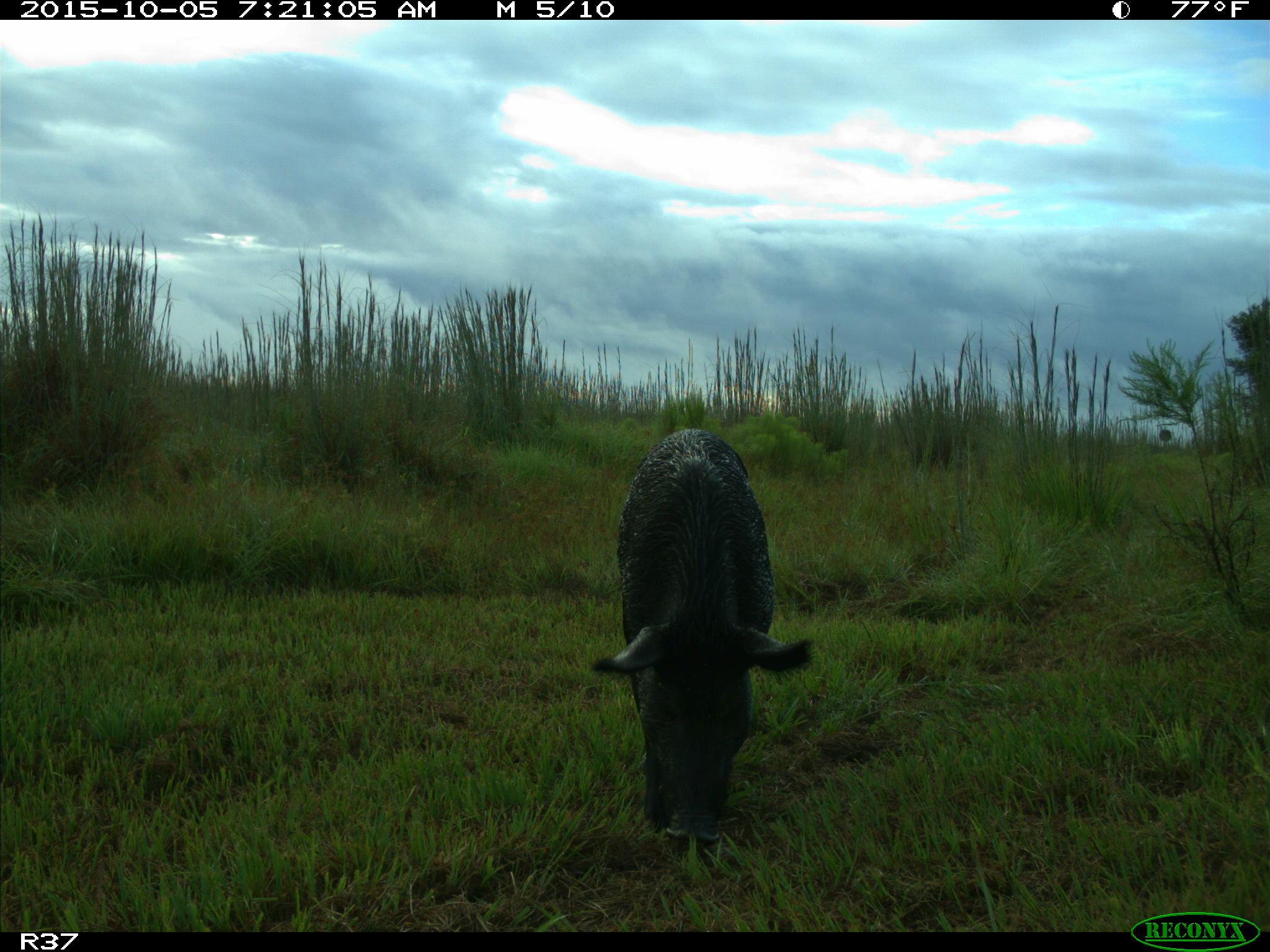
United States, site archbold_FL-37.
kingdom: Animalia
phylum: Chordata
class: Mammalia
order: Artiodactyla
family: Suidae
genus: Sus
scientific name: Sus scrofa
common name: wild boar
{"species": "Sus scrofa (wild boar)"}